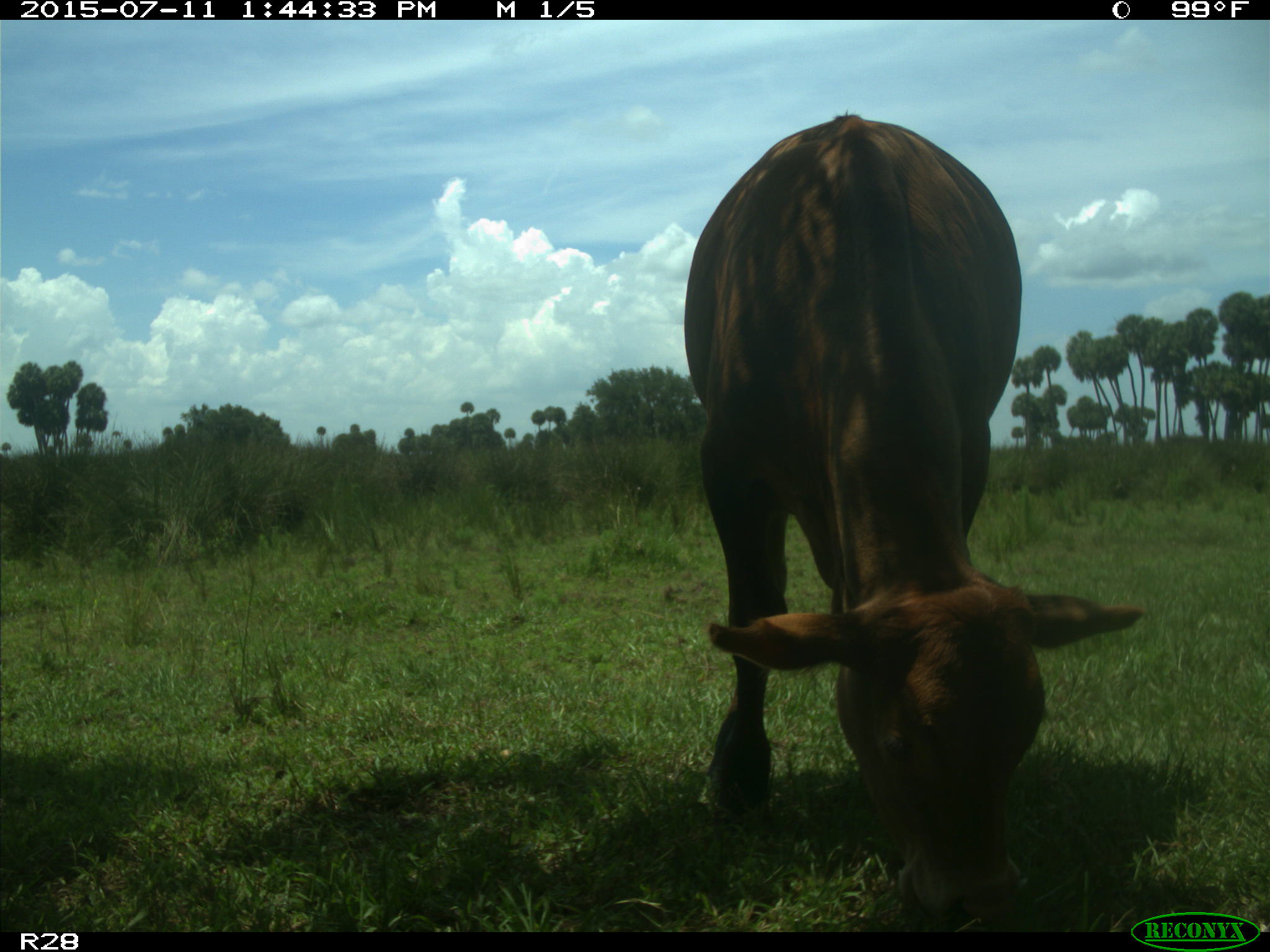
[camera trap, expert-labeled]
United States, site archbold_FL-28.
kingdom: Animalia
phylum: Chordata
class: Mammalia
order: Artiodactyla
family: Bovidae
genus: Bos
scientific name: Bos taurus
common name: domestic cow